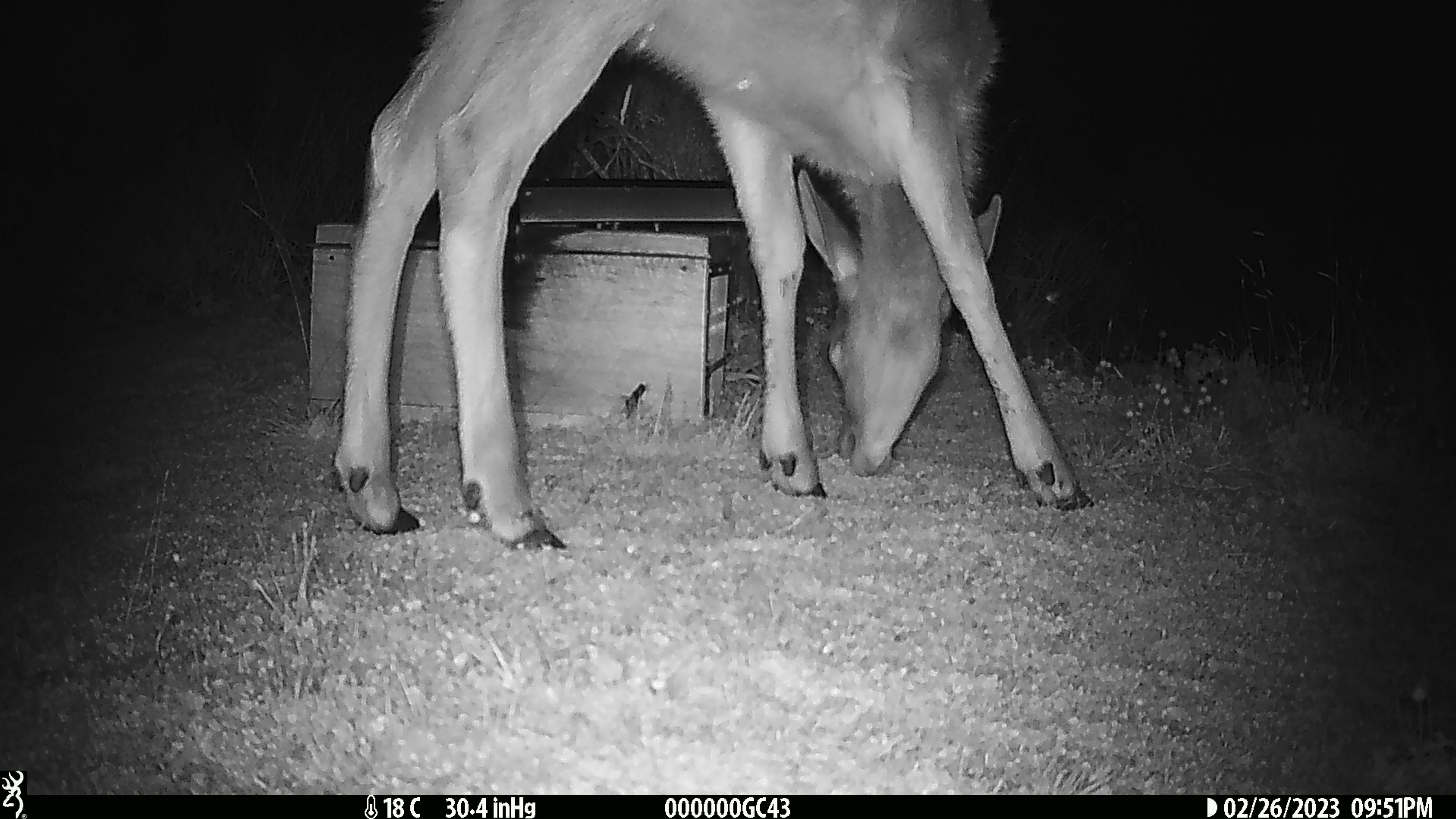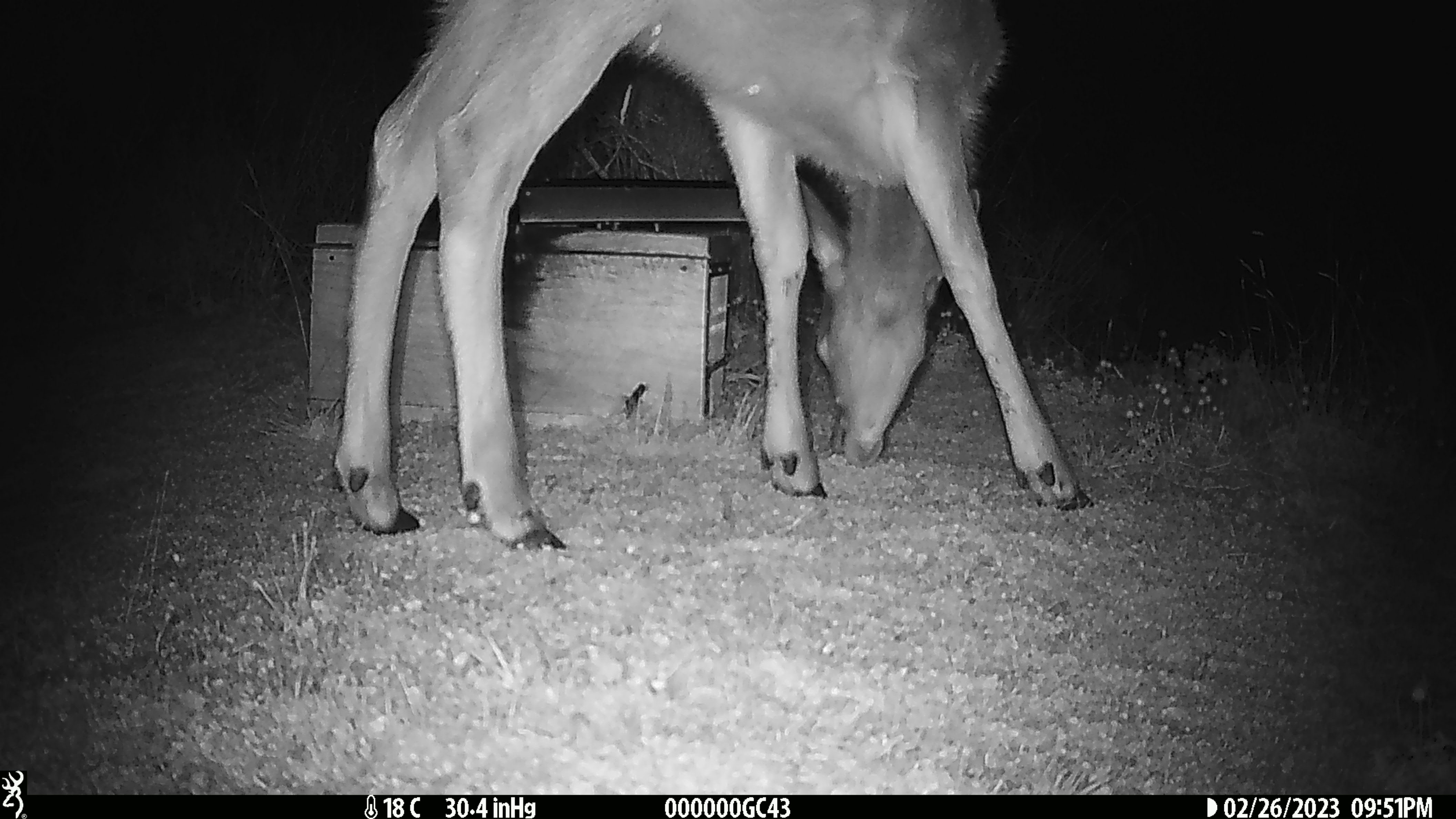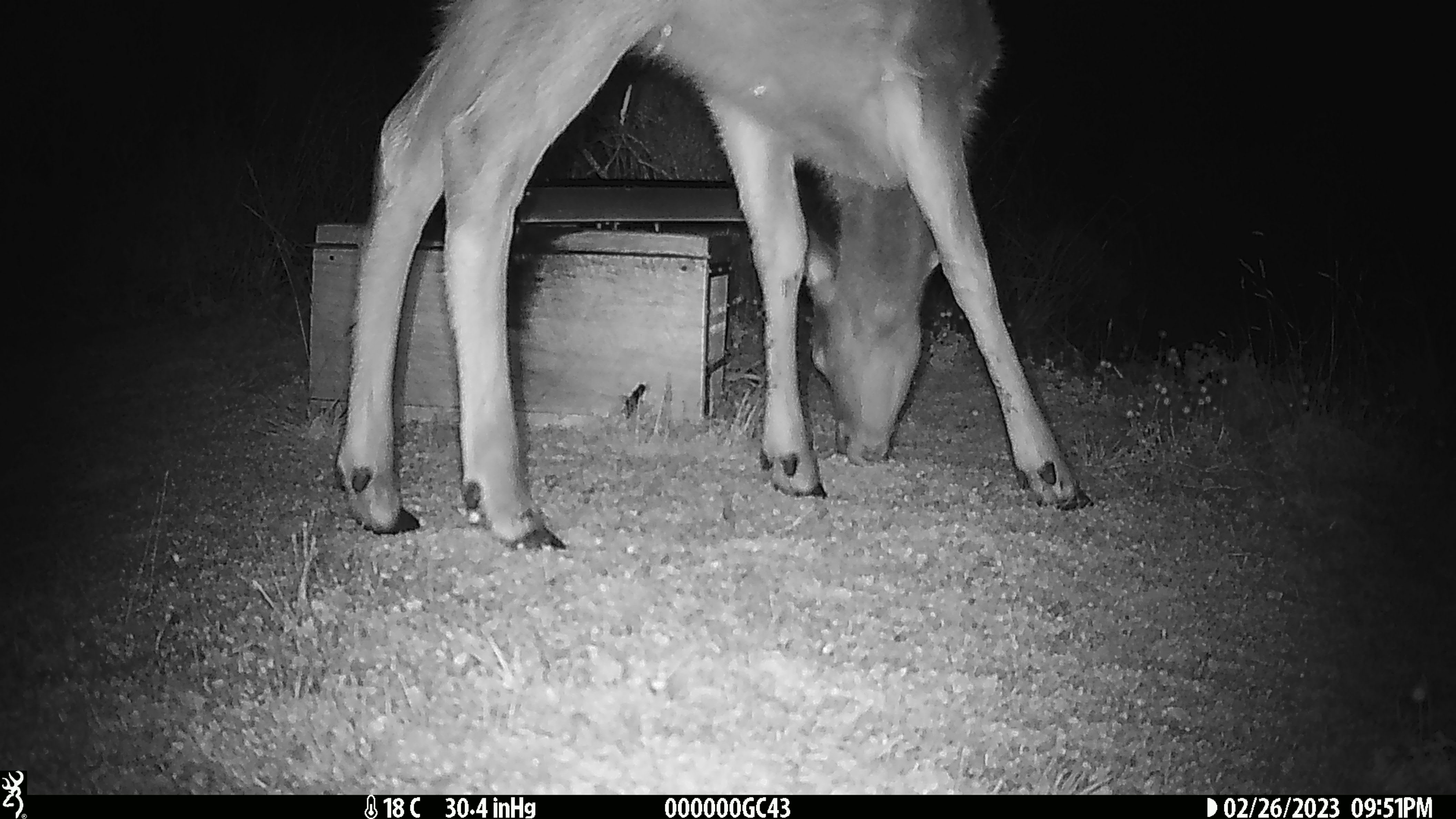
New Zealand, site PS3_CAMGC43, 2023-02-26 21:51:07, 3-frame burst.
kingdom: Animalia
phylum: Chordata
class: Mammalia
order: Artiodactyla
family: Cervidae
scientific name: Cervidae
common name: deer